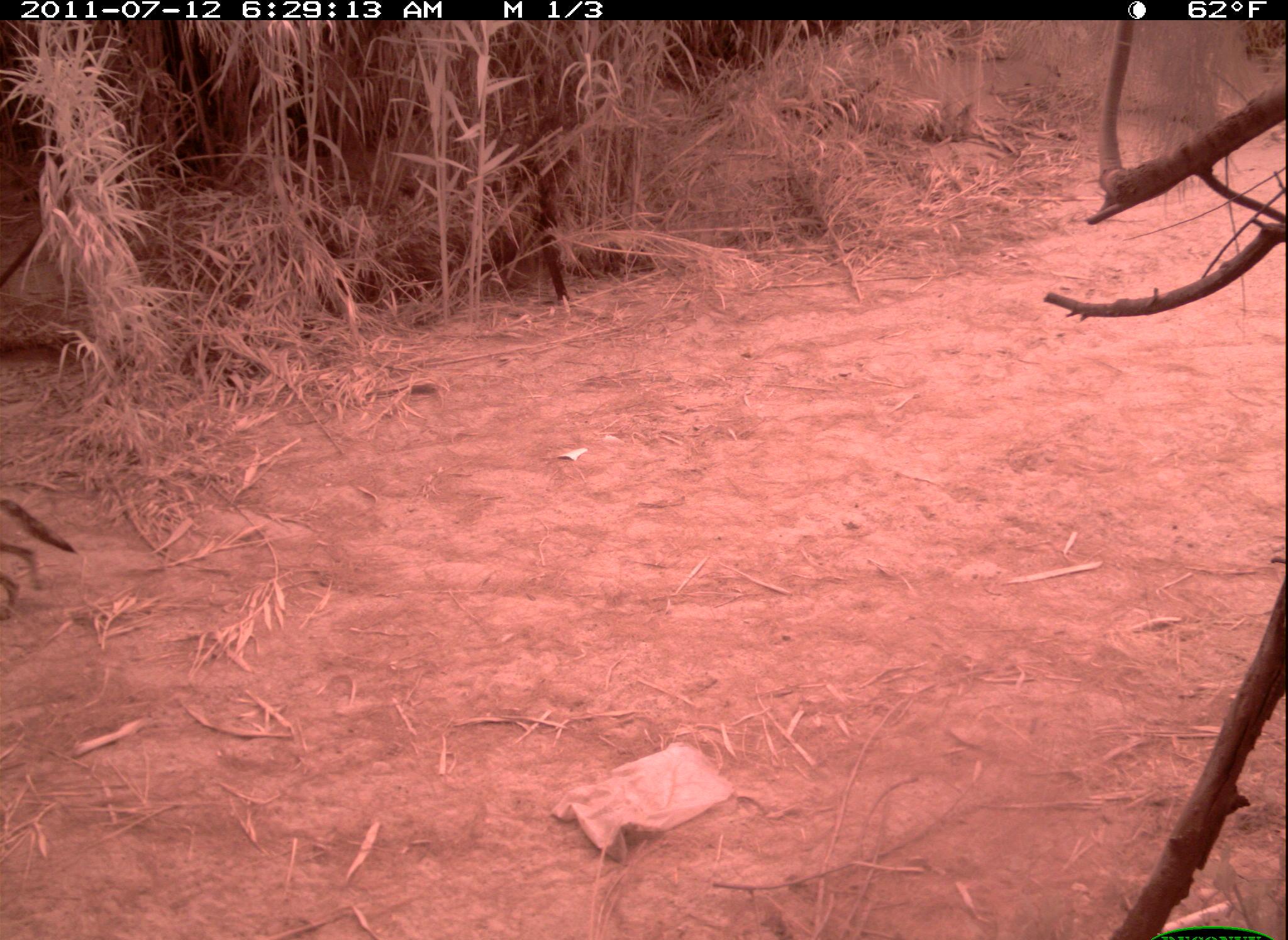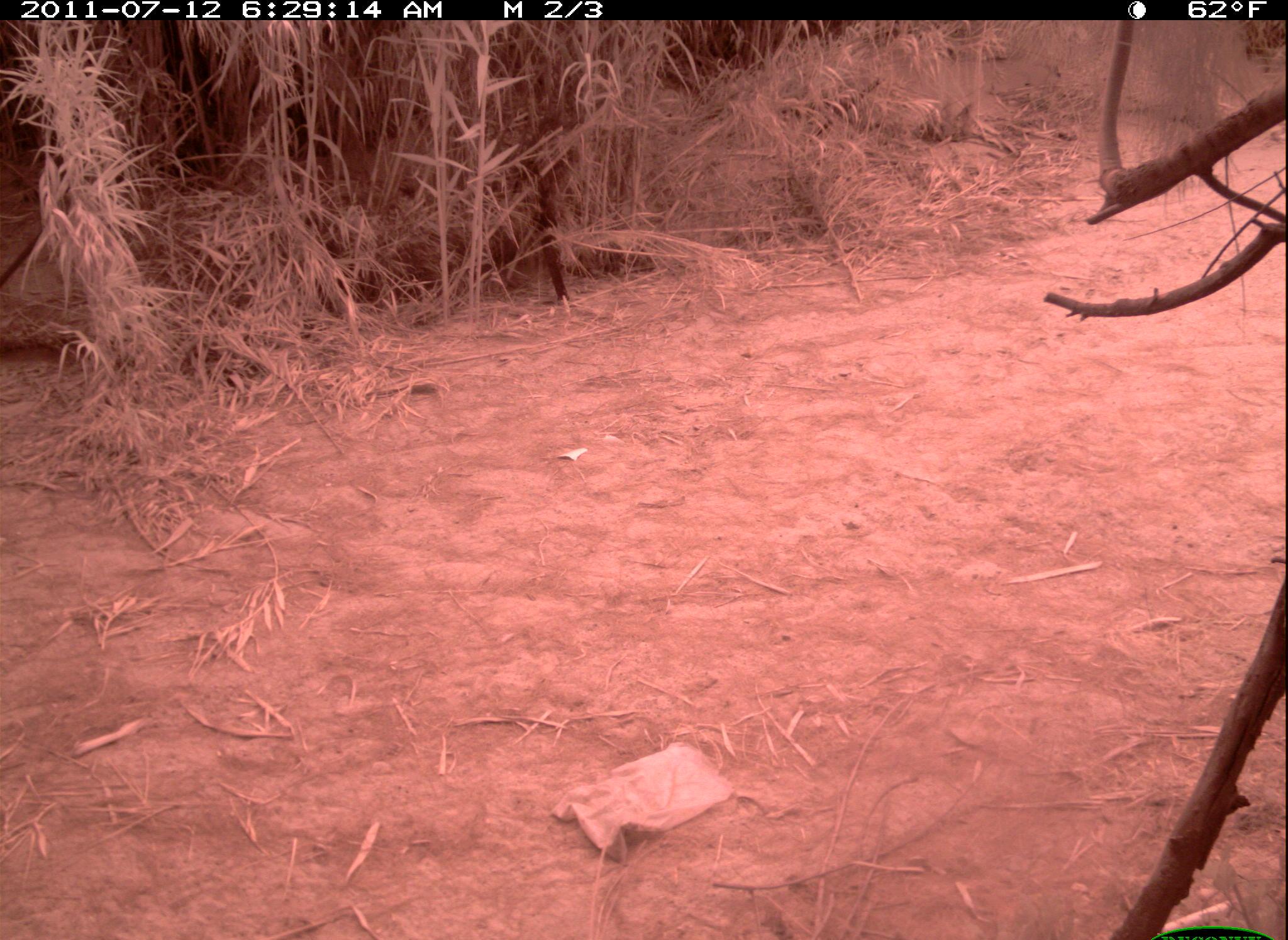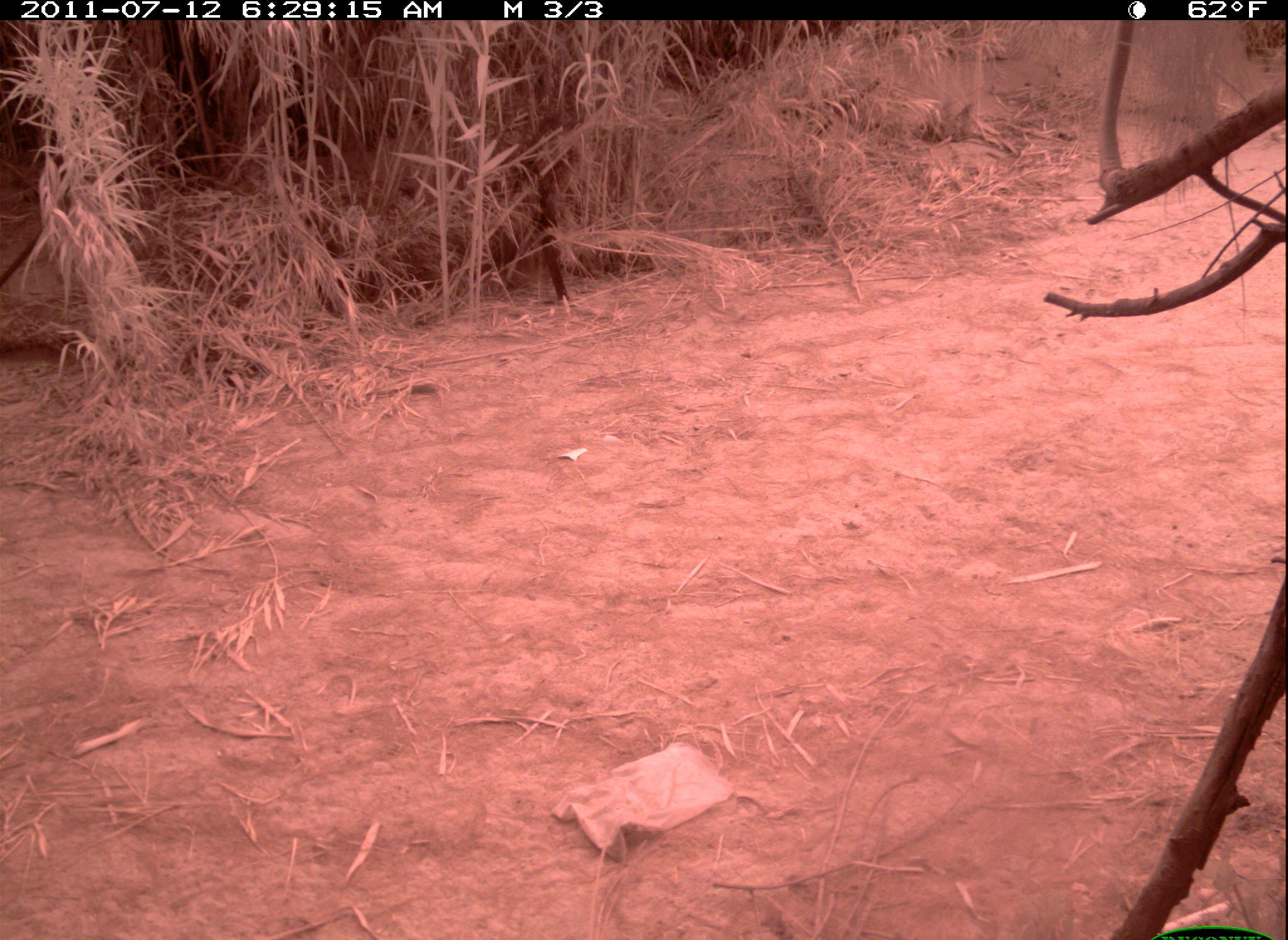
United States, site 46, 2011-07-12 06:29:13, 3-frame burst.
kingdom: Animalia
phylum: Chordata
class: Mammalia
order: Carnivora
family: Canidae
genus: Canis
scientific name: Canis latrans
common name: coyote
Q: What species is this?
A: Coyote (Canis latrans).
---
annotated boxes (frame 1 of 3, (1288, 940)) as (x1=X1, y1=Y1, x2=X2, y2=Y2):
coyote: (x1=2, y1=490, x2=82, y2=615)